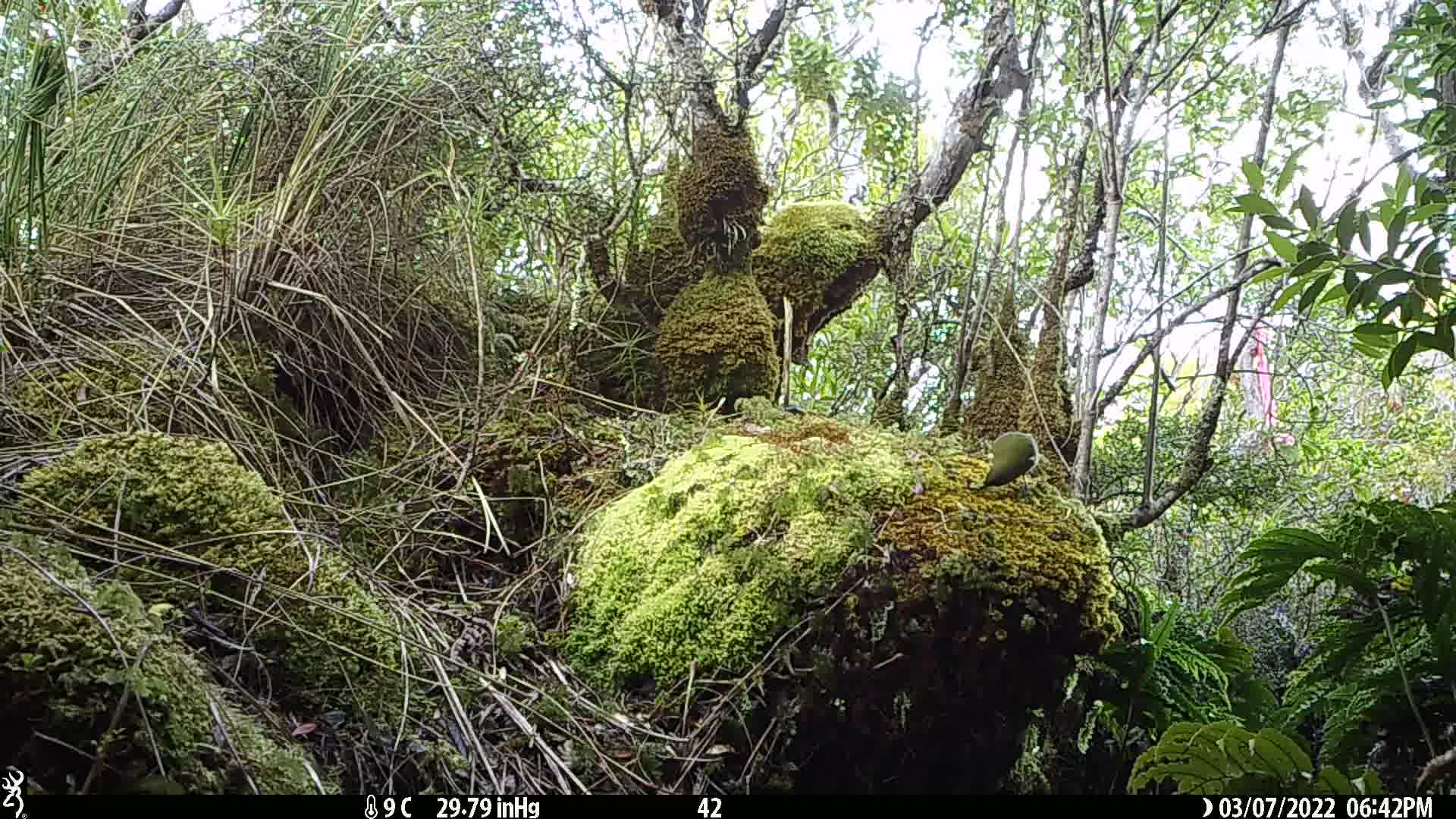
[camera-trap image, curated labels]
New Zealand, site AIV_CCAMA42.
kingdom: Animalia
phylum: Chordata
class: Aves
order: Passeriformes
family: Meliphagidae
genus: Anthornis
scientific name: Anthornis melanura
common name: new zealand bellbird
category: bellbird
Bellbird (new zealand bellbird) (Anthornis melanura).